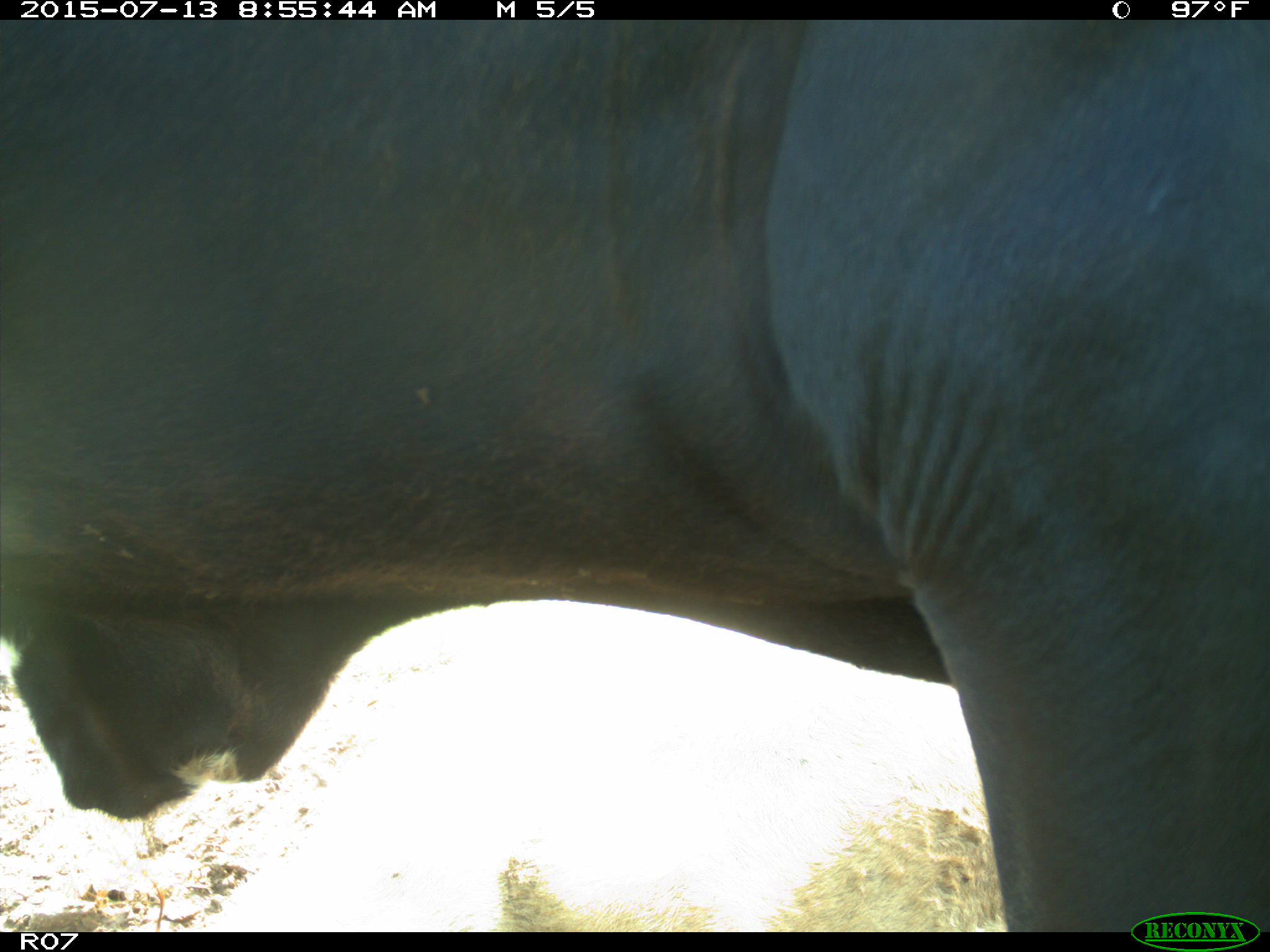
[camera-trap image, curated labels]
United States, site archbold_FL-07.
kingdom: Animalia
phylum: Chordata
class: Mammalia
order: Artiodactyla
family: Bovidae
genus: Bos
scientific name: Bos taurus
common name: domestic cow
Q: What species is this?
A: Bos taurus (domestic cow).